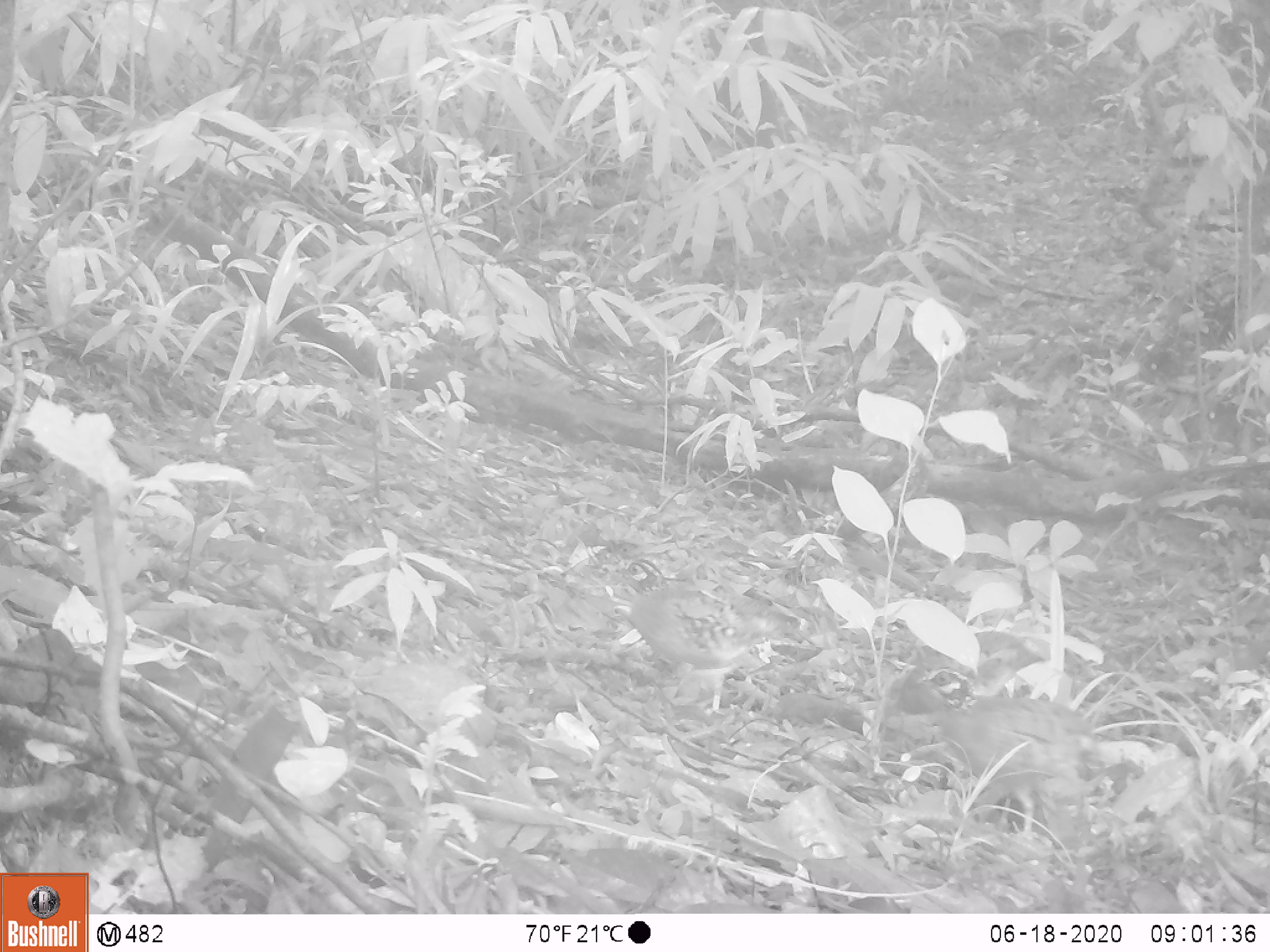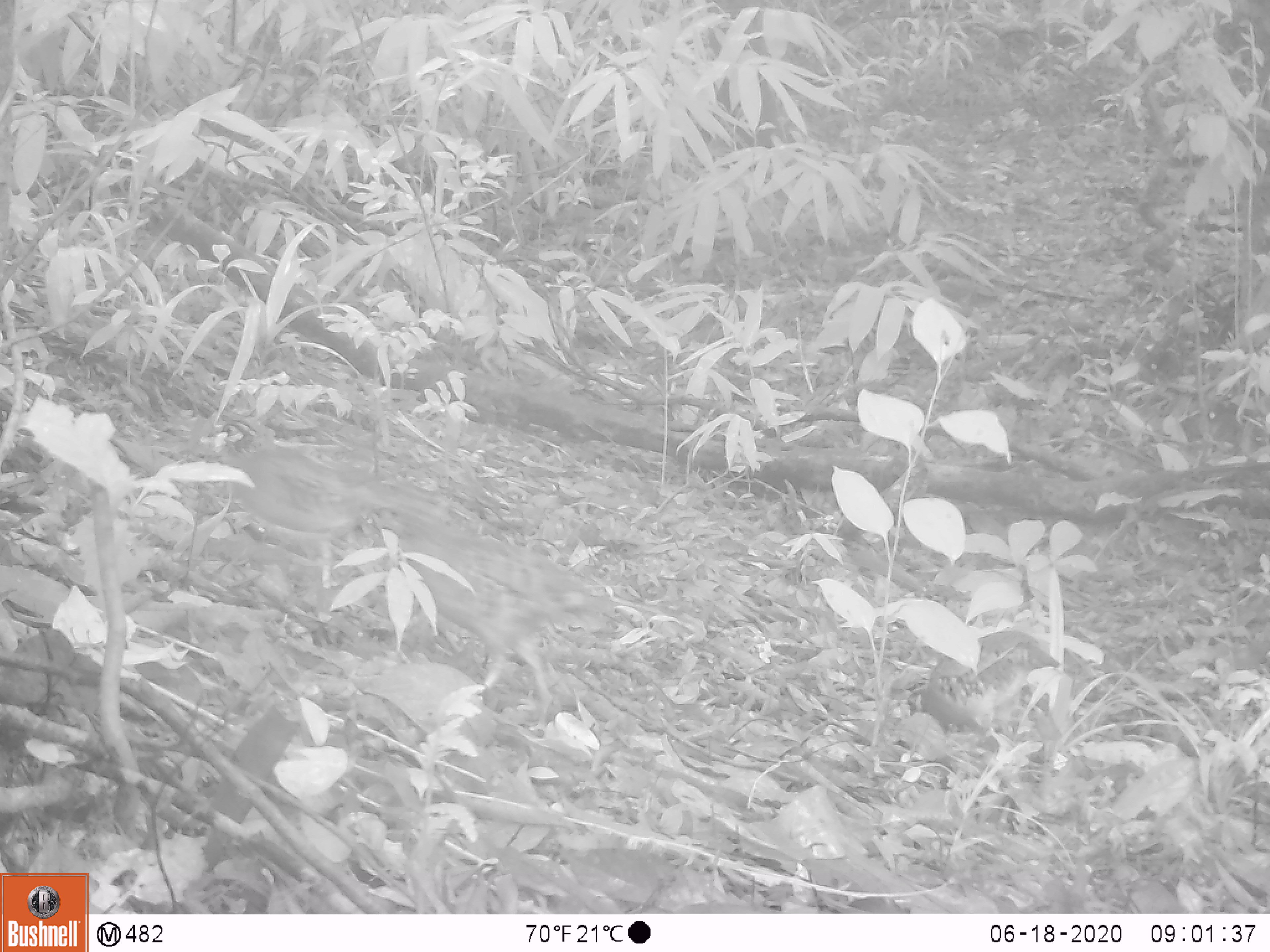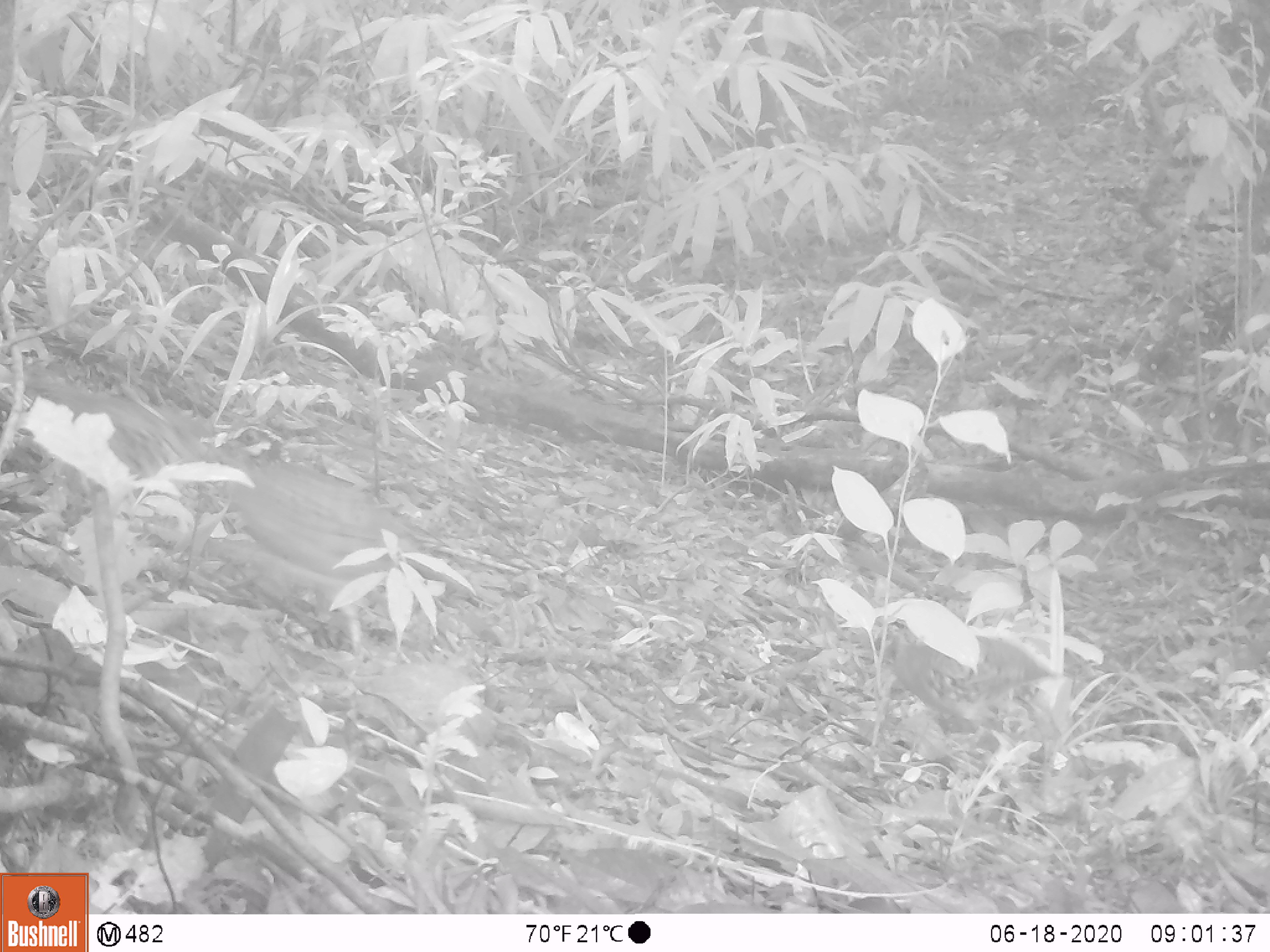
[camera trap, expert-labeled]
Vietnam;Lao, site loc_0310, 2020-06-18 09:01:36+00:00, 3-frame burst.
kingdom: Animalia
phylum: Chordata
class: Aves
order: Galliformes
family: Phasianidae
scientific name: Phasianidae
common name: partridge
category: unidentified partridge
Unidentified partridge (partridge) (Phasianidae). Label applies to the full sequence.